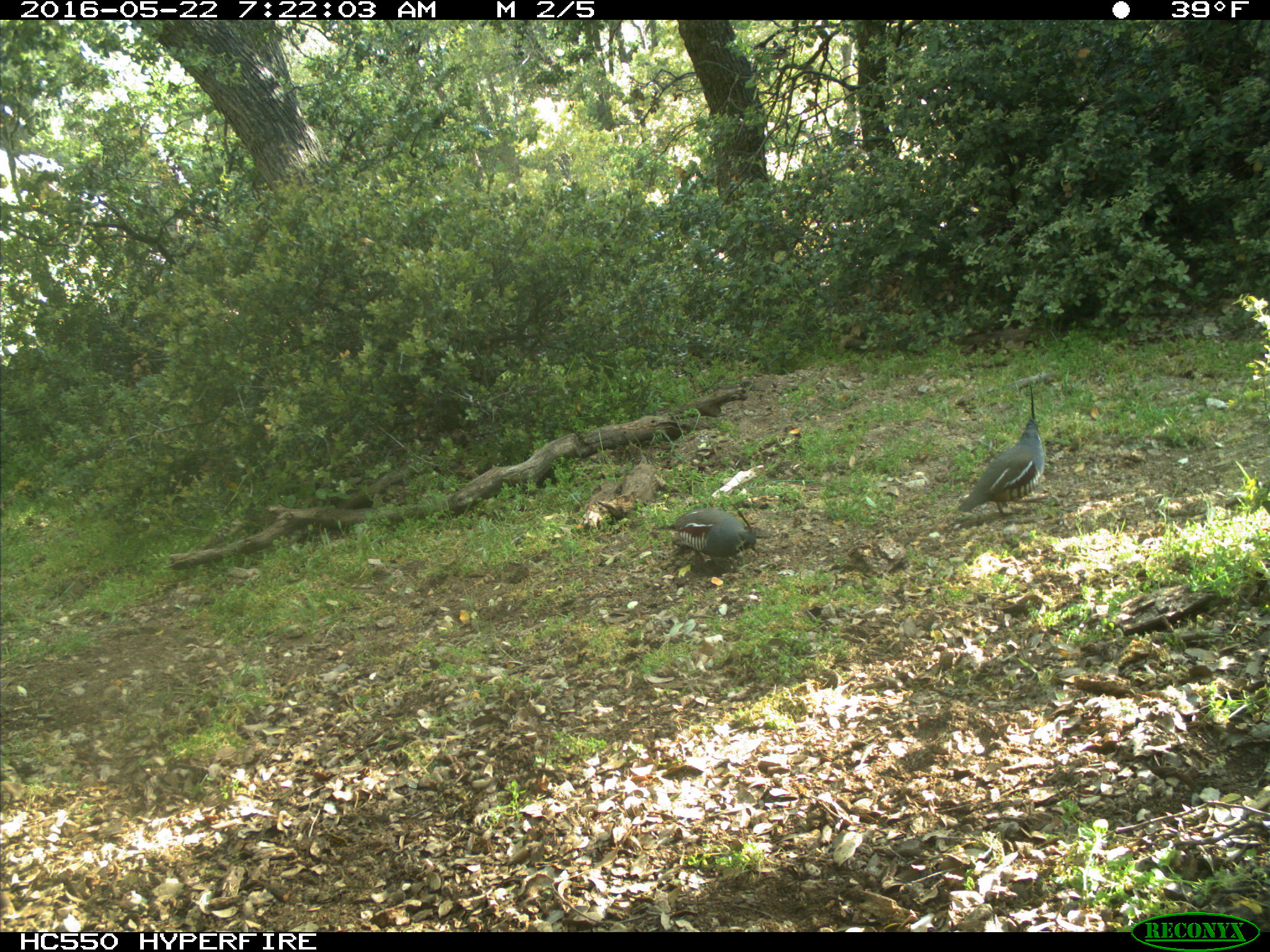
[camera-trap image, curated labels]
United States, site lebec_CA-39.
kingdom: Animalia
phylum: Chordata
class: Aves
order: Galliformes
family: Odontophoridae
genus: Callipepla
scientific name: Callipepla californica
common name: california quail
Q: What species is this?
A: Callipepla californica (california quail).